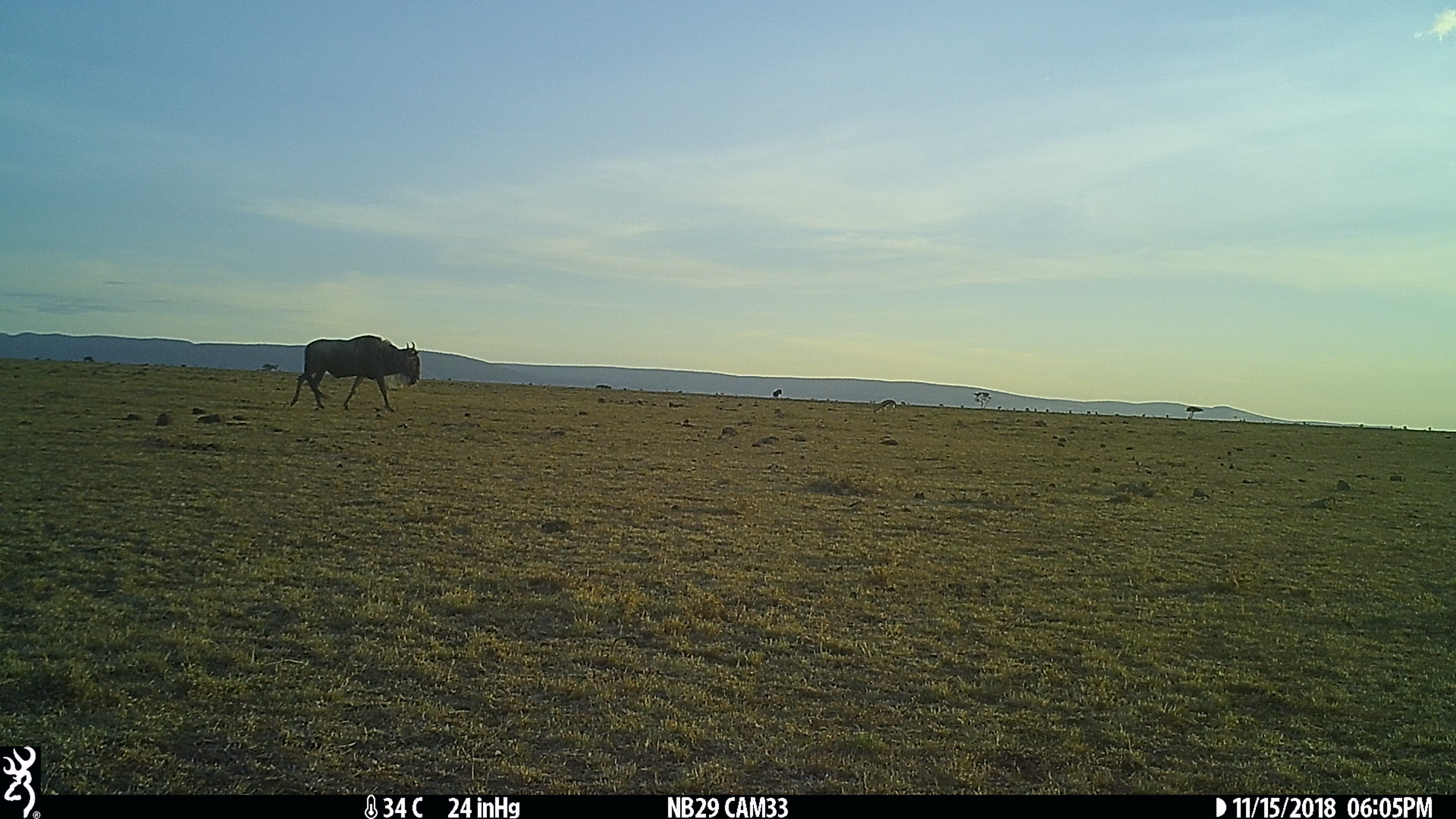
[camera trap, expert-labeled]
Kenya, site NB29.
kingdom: Animalia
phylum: Chordata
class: Mammalia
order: Artiodactyla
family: Bovidae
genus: Connochaetes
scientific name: Connochaetes taurinus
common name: blue wildebeest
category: wildebeest